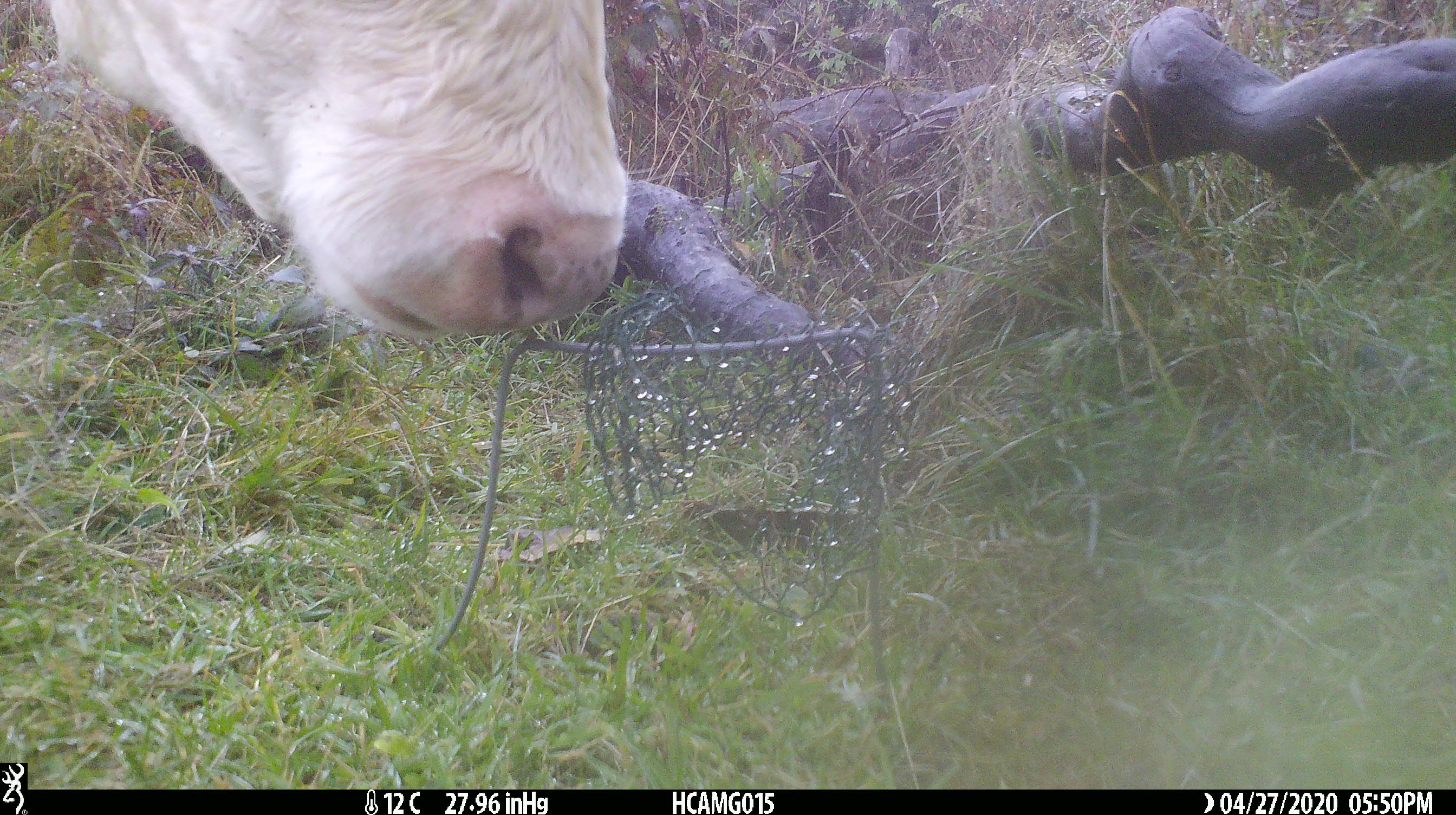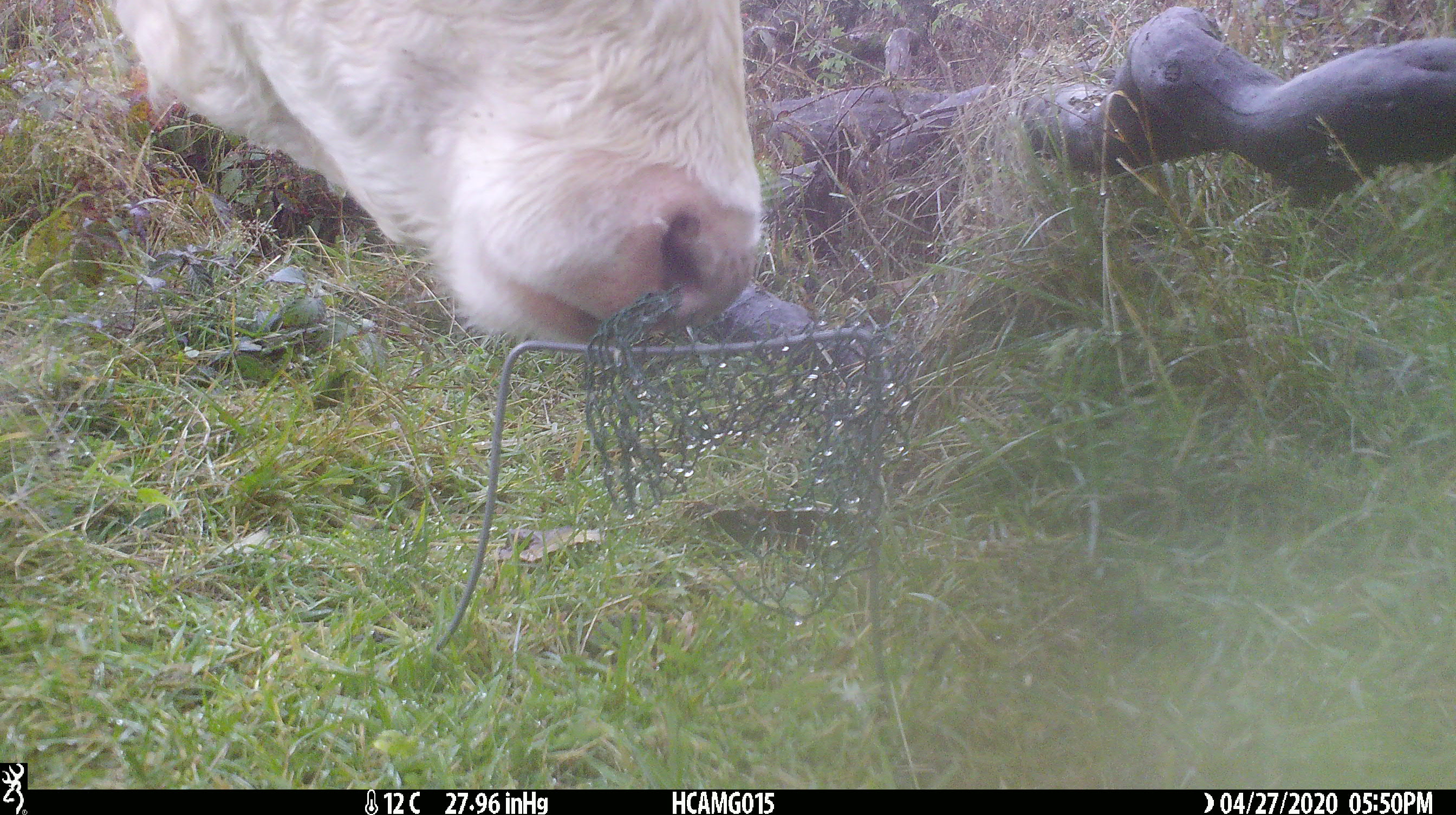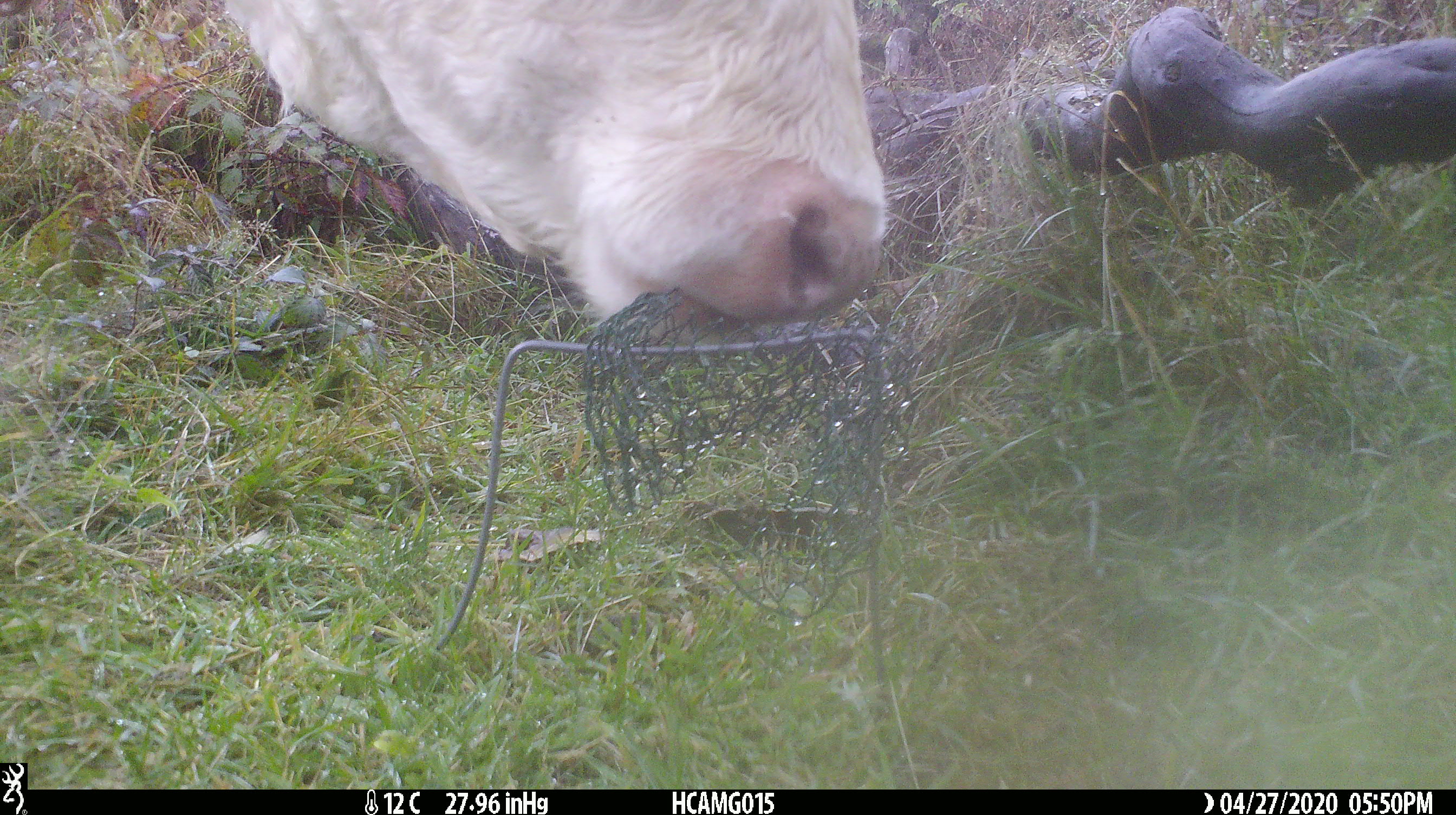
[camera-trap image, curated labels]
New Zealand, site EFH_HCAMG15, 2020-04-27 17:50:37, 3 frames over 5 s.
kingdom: Animalia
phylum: Chordata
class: Mammalia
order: Artiodactyla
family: Bovidae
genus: Bos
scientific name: Bos taurus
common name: domestic cow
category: cow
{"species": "cow (domestic cow) (Bos taurus)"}